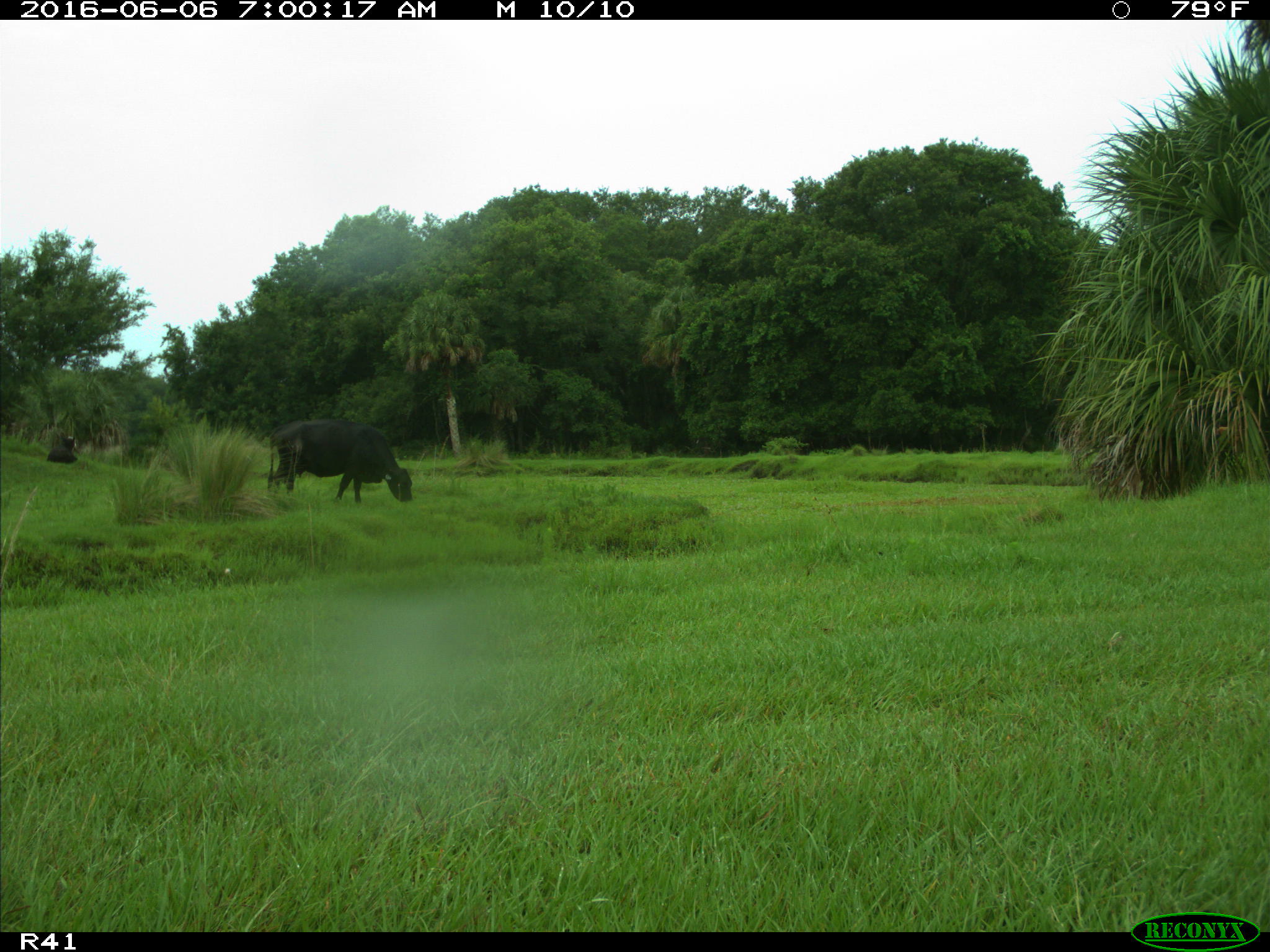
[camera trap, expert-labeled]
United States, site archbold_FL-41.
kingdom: Animalia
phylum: Chordata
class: Mammalia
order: Artiodactyla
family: Bovidae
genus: Bos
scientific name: Bos taurus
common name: domestic cow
Bos taurus (domestic cow).